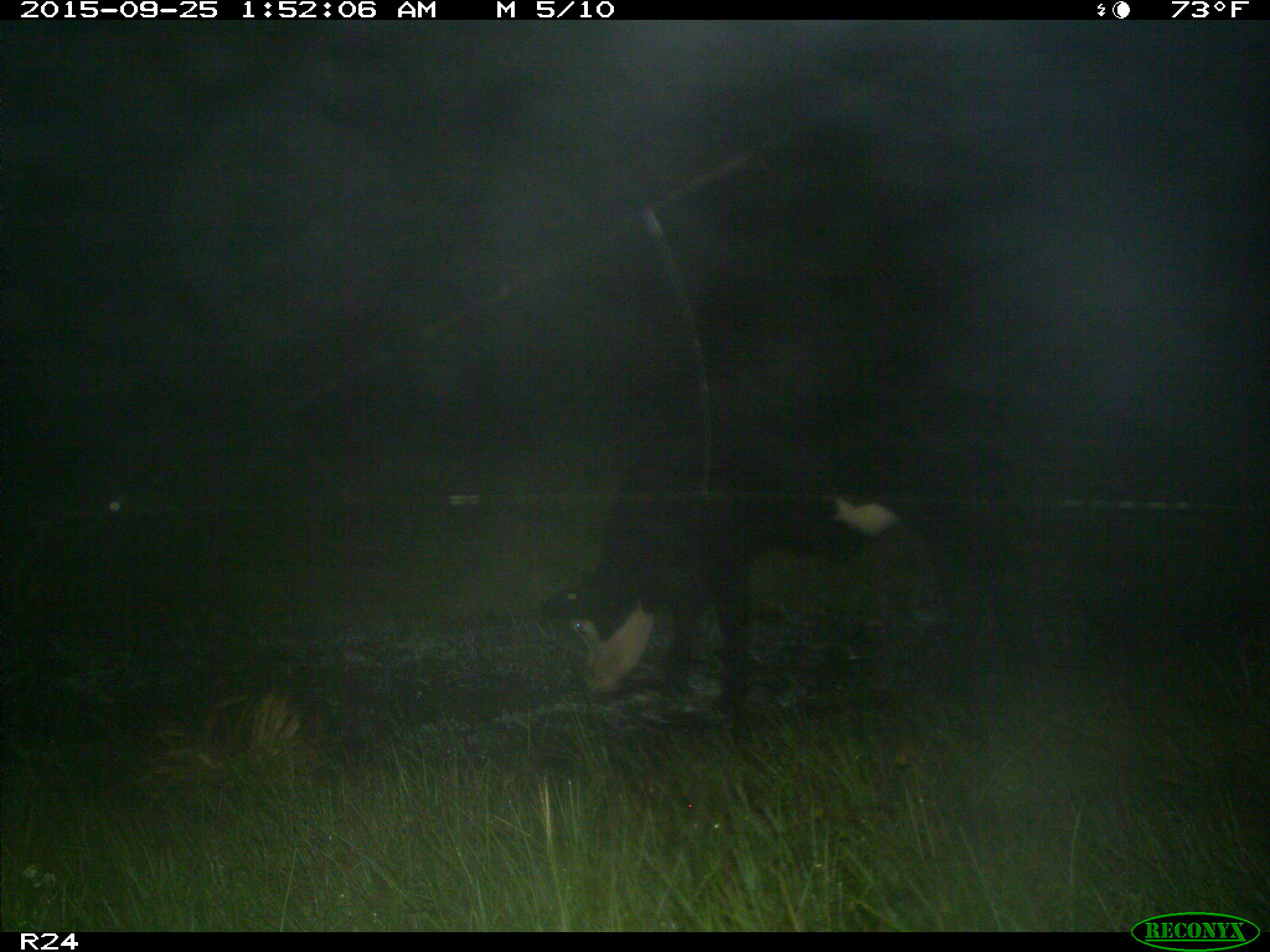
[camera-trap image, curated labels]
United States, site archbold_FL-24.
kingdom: Animalia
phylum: Chordata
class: Mammalia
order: Artiodactyla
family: Bovidae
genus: Bos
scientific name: Bos taurus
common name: domestic cow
Bos taurus (domestic cow).